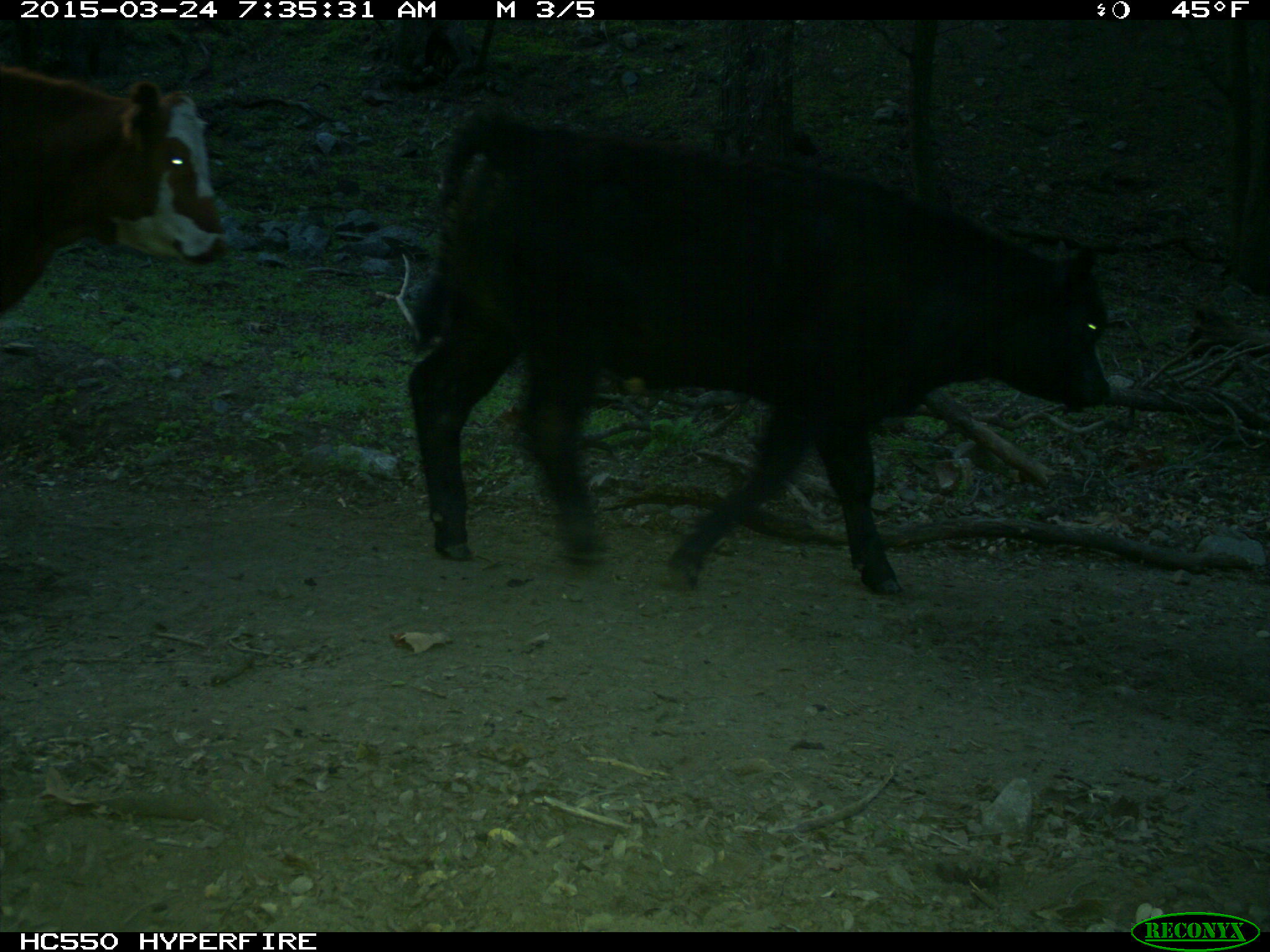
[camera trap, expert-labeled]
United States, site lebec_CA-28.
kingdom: Animalia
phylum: Chordata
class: Mammalia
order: Artiodactyla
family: Bovidae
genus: Bos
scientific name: Bos taurus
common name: domestic cow